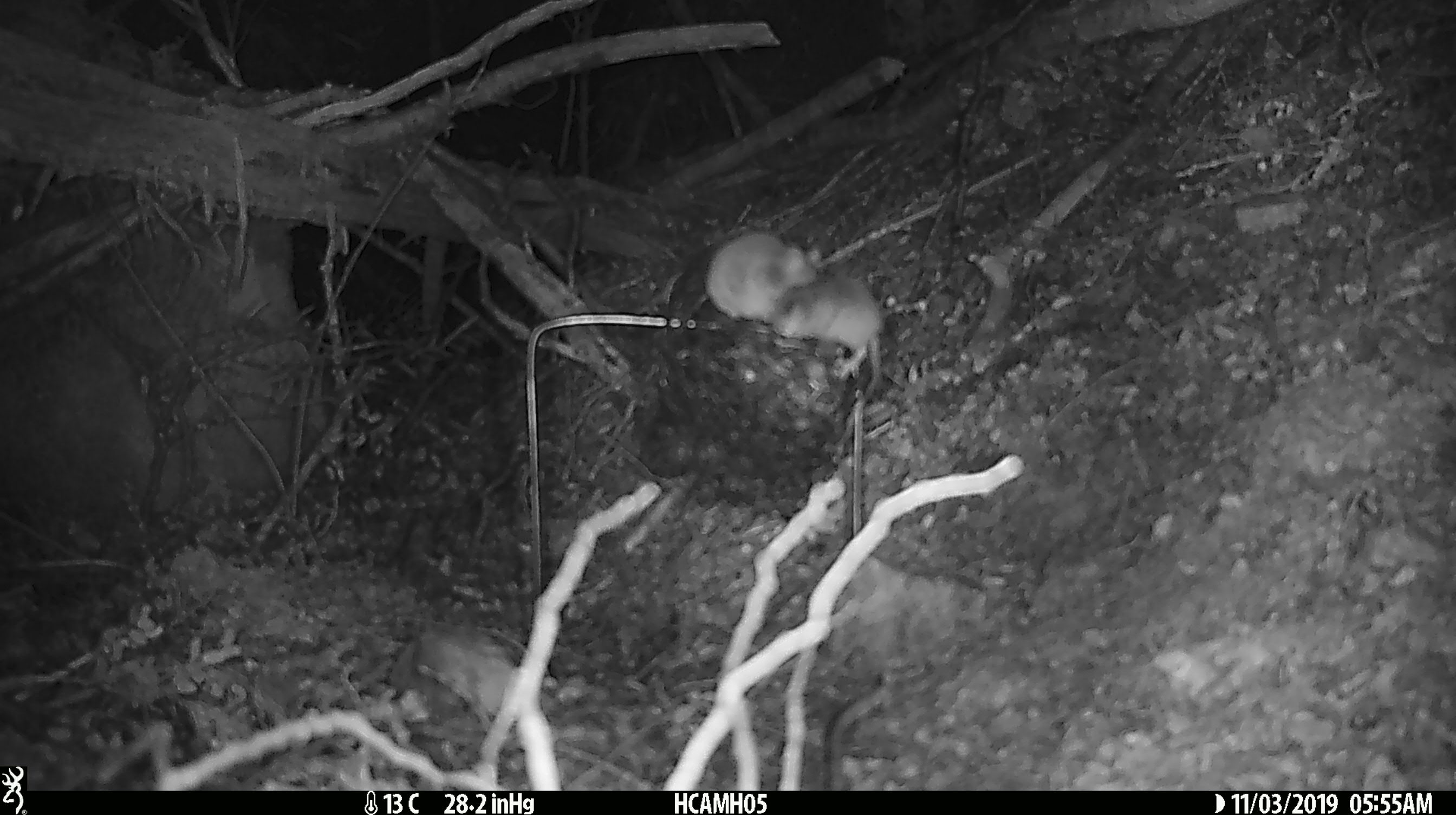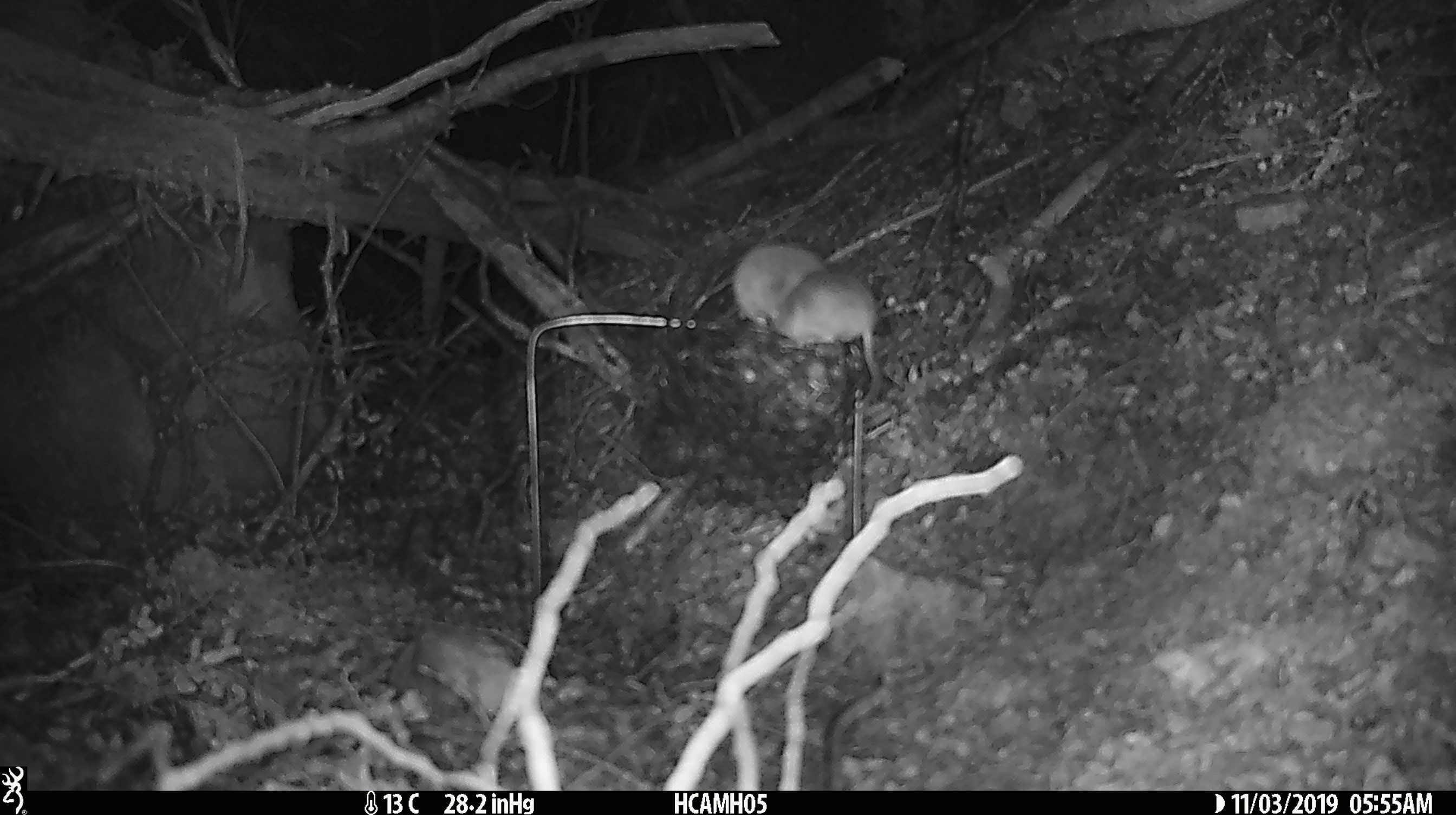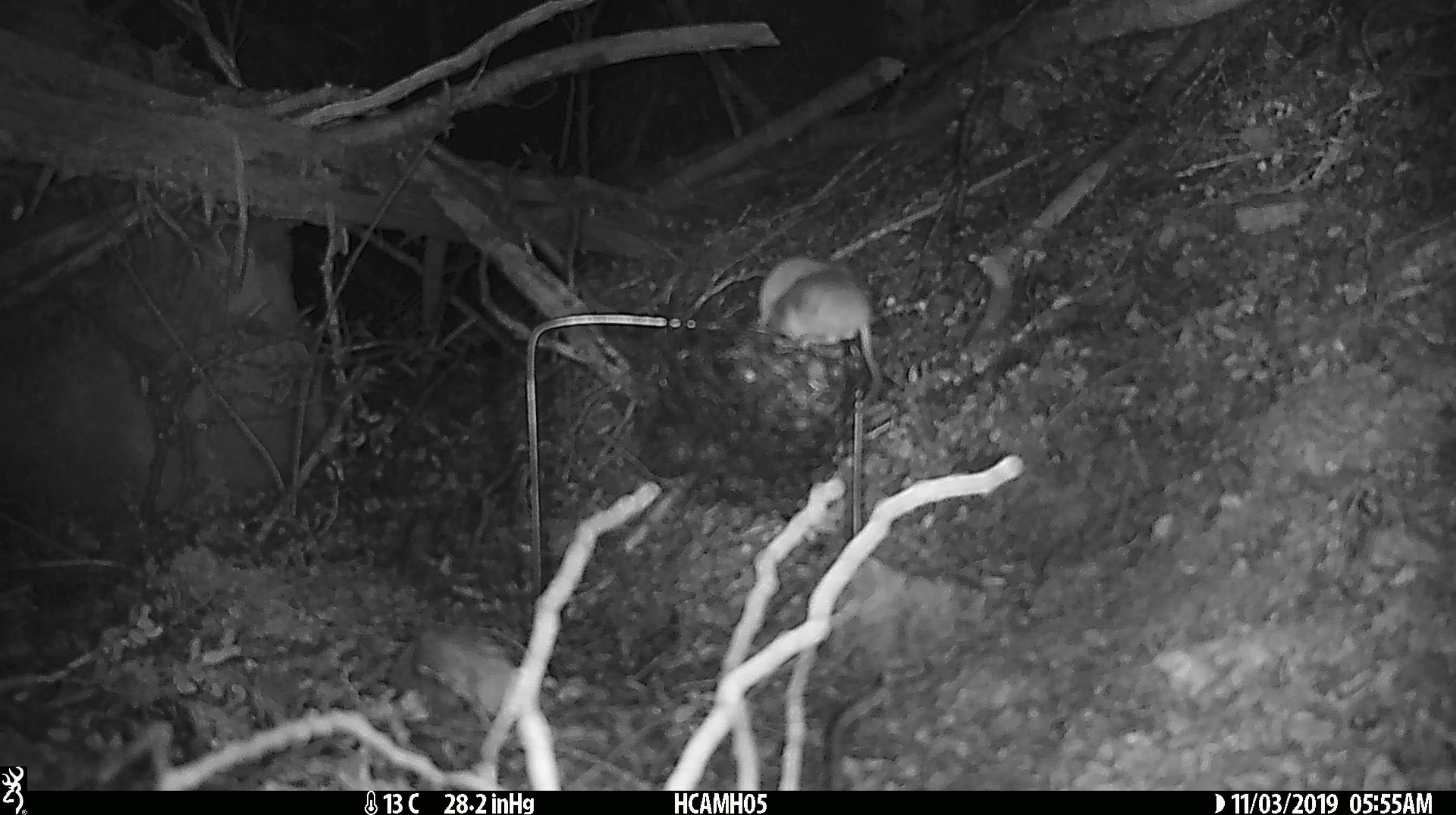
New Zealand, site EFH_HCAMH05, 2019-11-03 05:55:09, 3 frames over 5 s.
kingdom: Animalia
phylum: Chordata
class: Mammalia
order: Rodentia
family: Muridae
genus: Mus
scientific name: Mus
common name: mouse